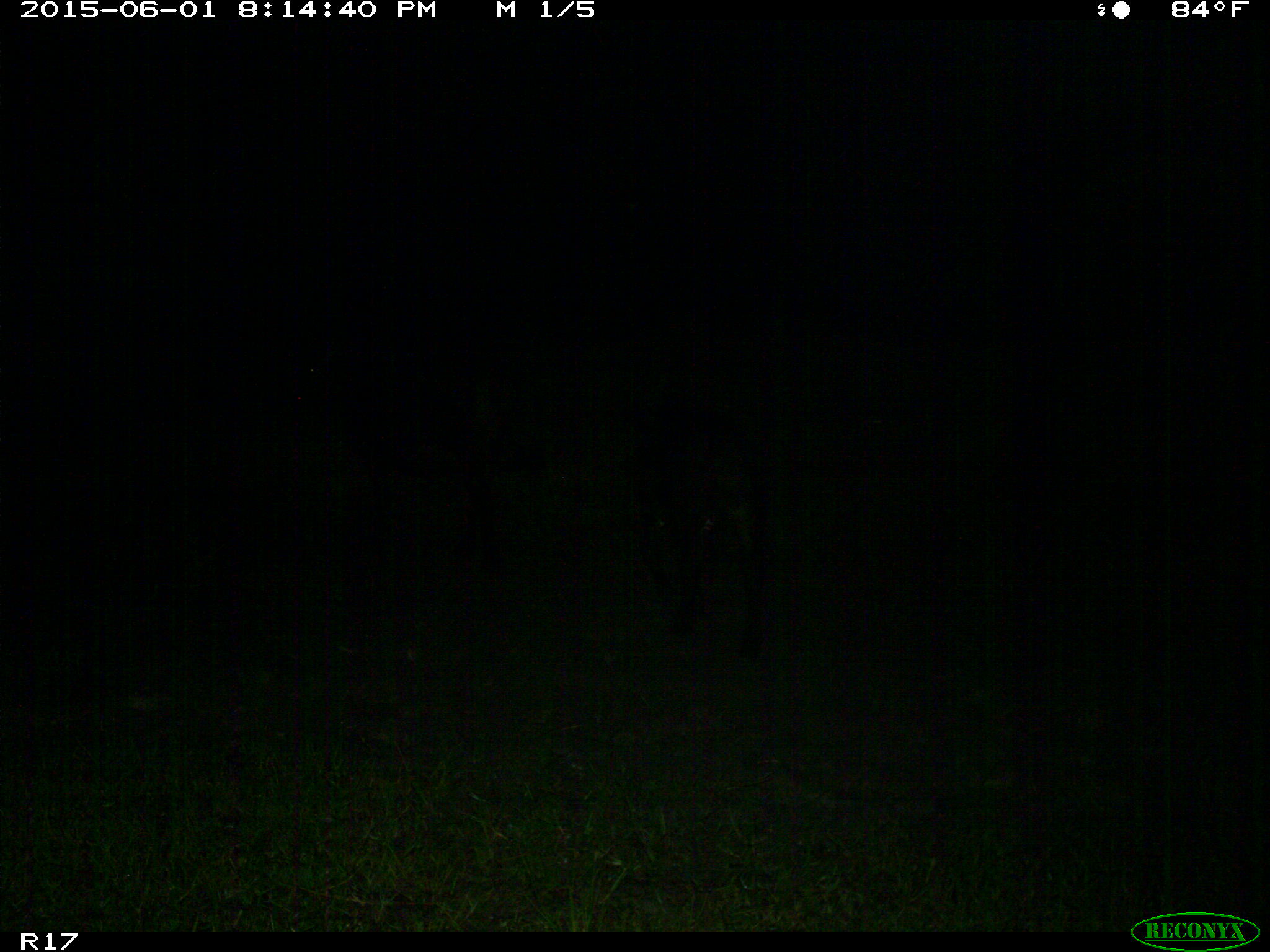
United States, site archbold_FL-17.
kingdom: Animalia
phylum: Chordata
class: Mammalia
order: Artiodactyla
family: Bovidae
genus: Bos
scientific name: Bos taurus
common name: domestic cow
Bos taurus (domestic cow).